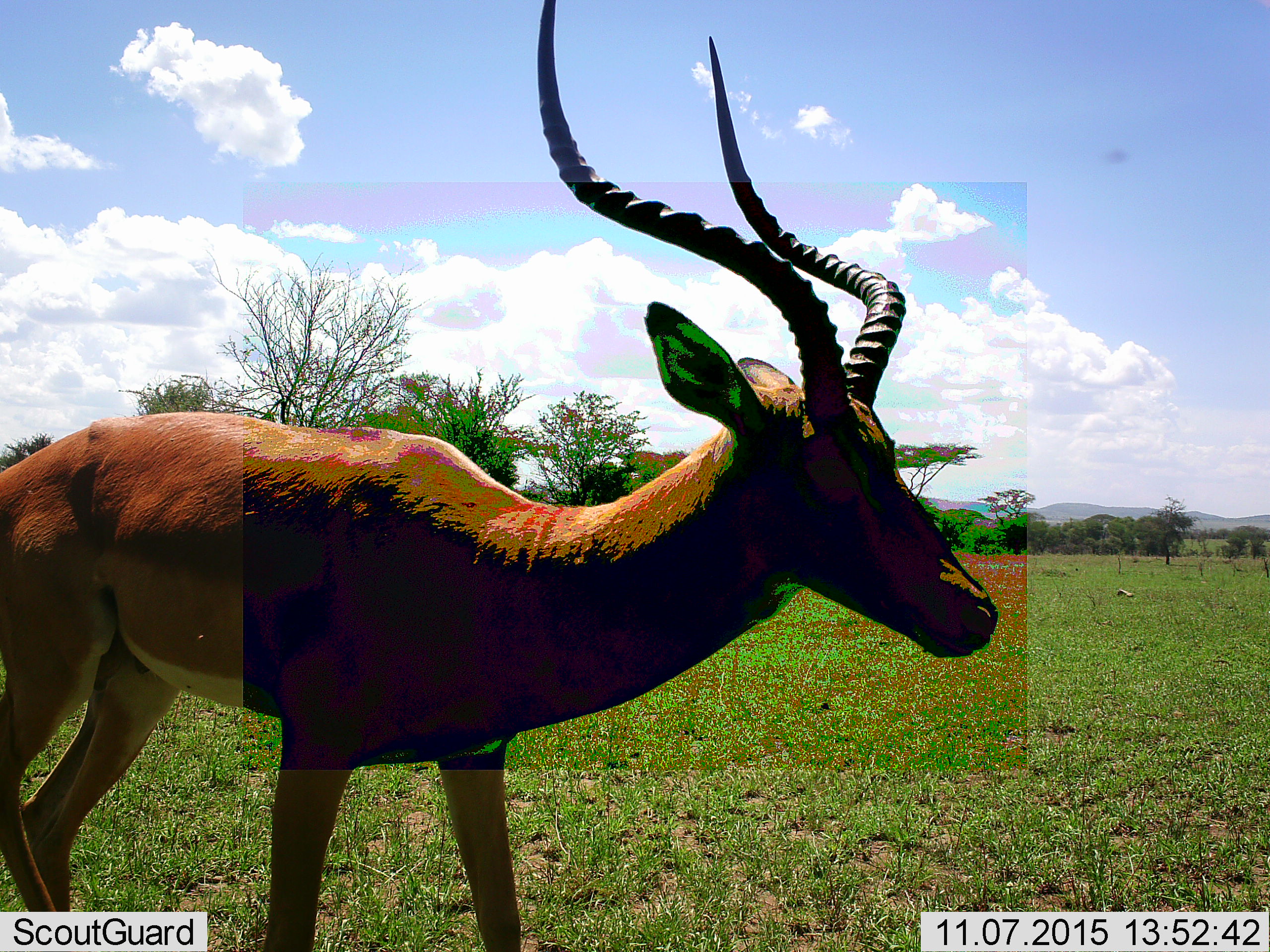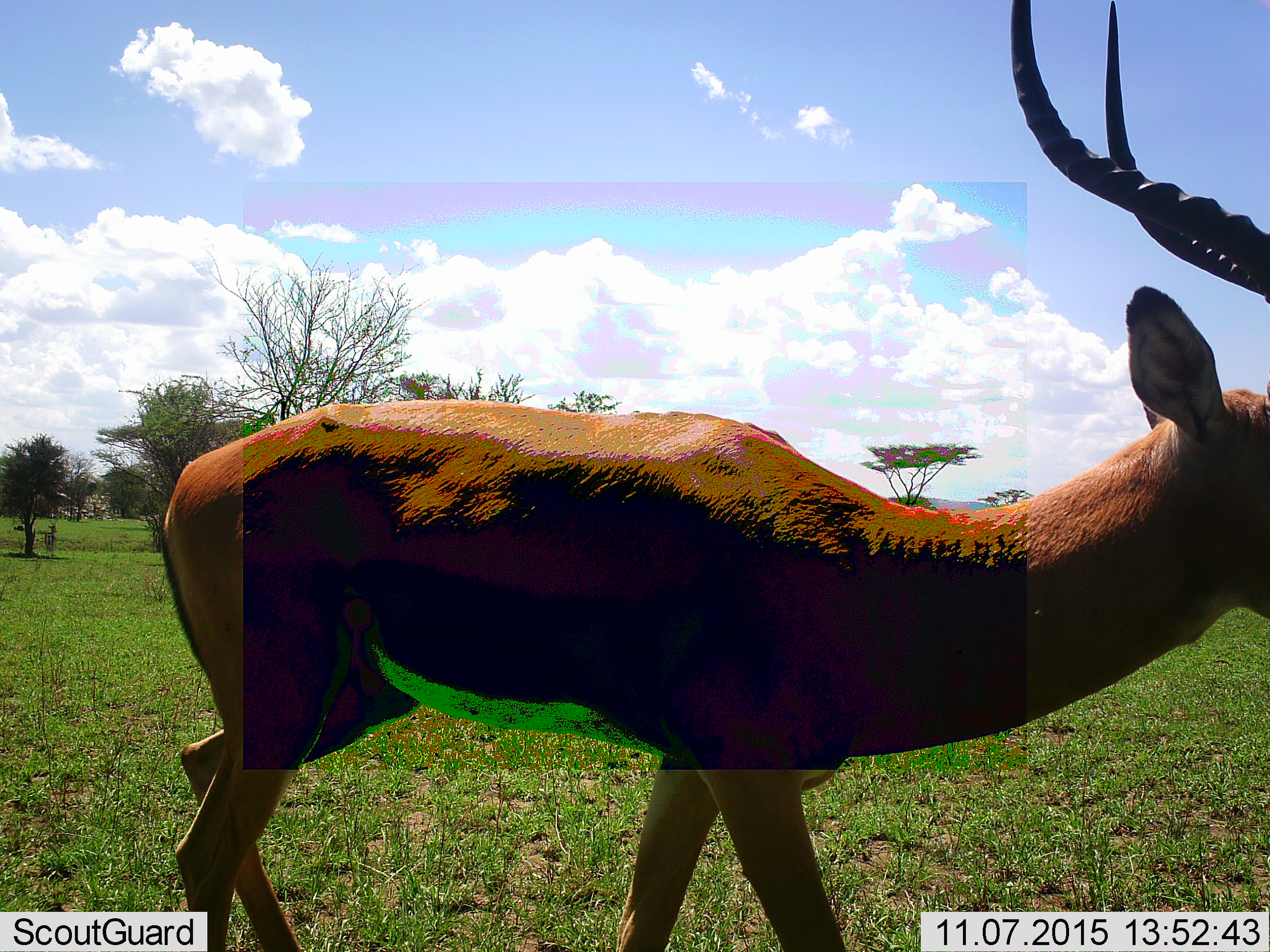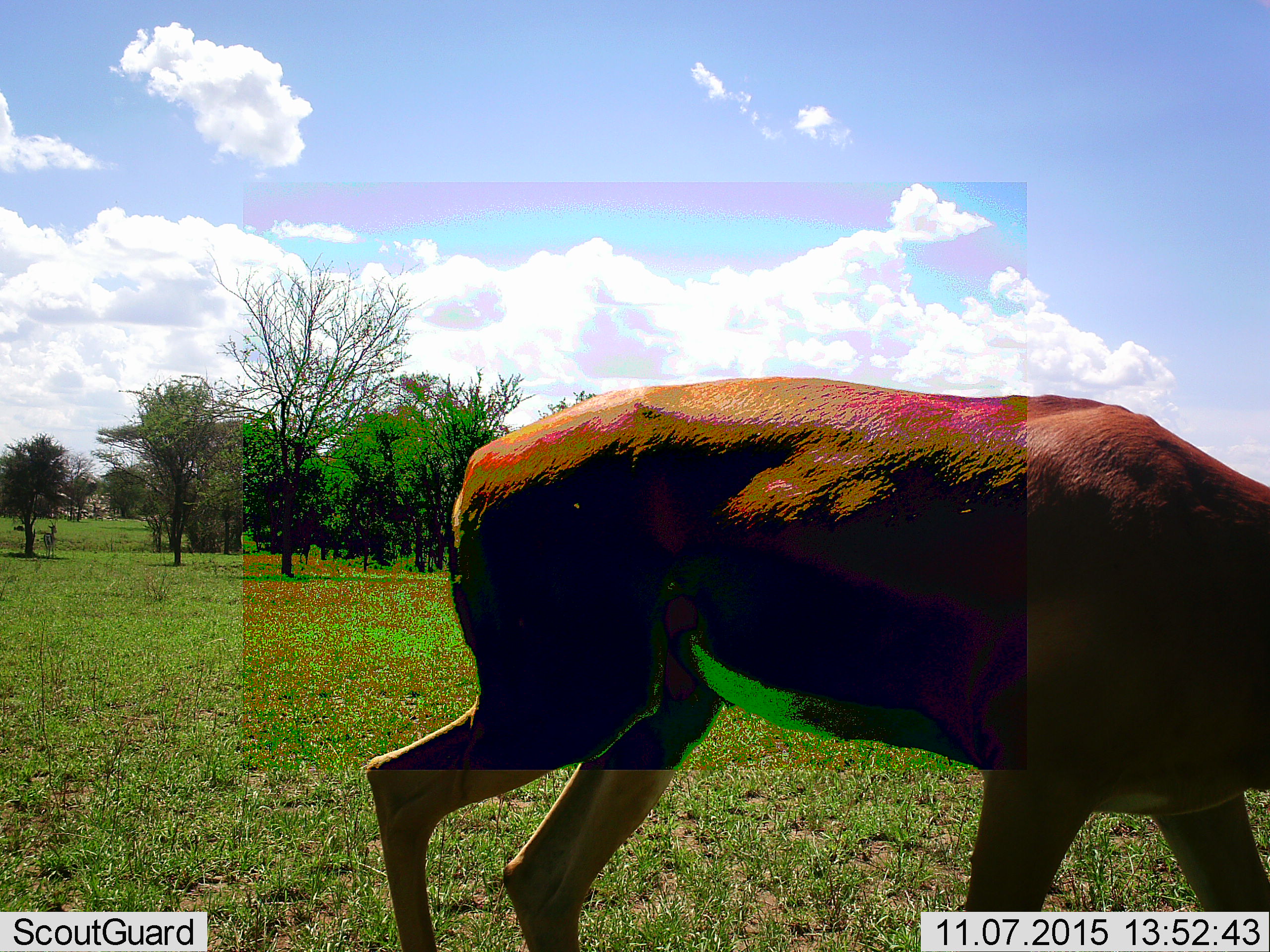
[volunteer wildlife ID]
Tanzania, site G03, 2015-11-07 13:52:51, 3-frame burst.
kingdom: Animalia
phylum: Chordata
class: Mammalia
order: Artiodactyla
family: Bovidae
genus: Aepyceros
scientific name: Aepyceros melampus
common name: impala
Impala (Aepyceros melampus), count 1. Behavior (volunteer vote fractions): standing 29%, resting 0%, moving 71%, interacting 0%. Young present (vote fraction): 0%. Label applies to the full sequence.